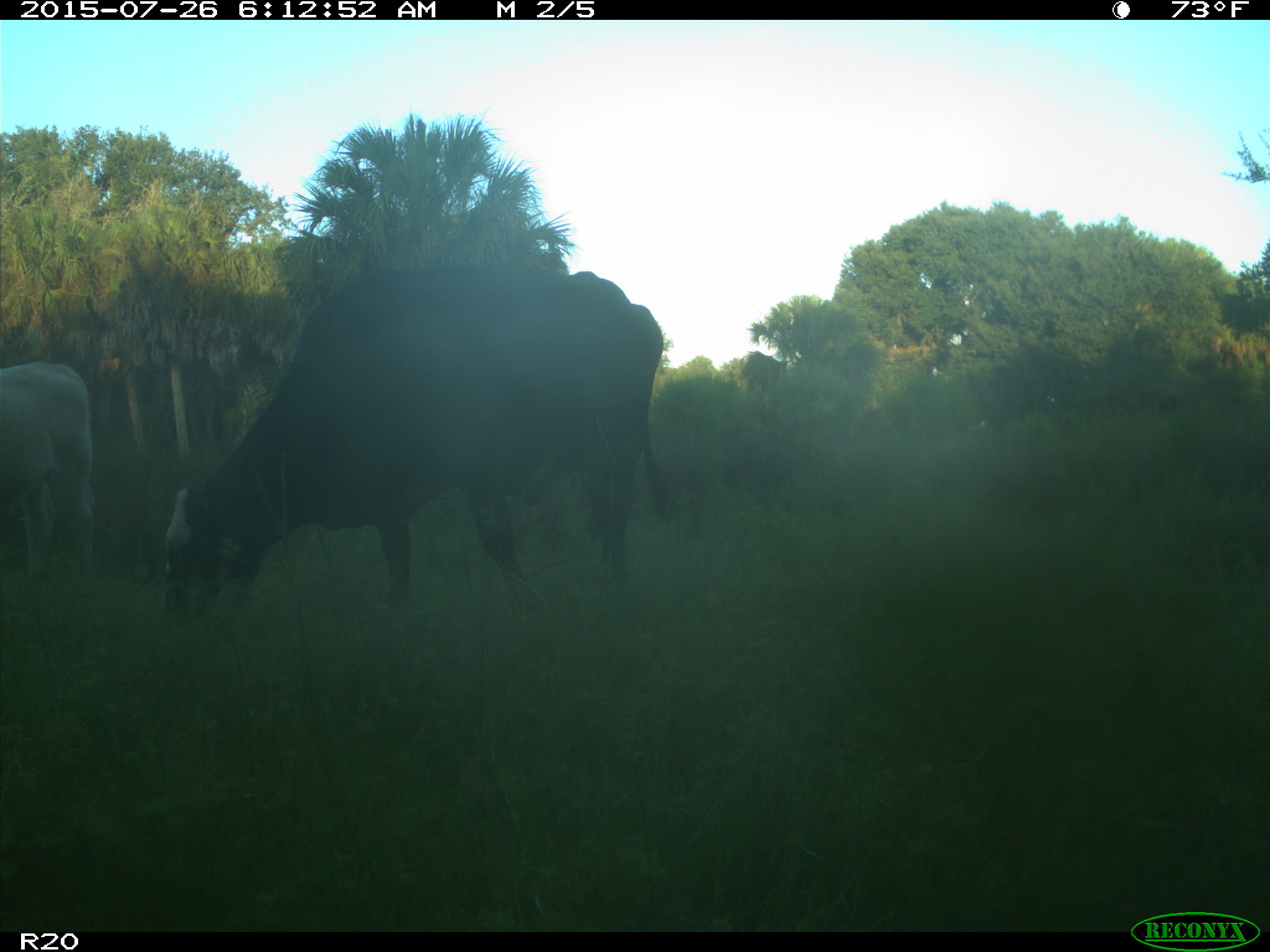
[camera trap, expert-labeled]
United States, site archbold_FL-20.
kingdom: Animalia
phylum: Chordata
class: Mammalia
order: Artiodactyla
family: Bovidae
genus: Bos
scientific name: Bos taurus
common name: domestic cow